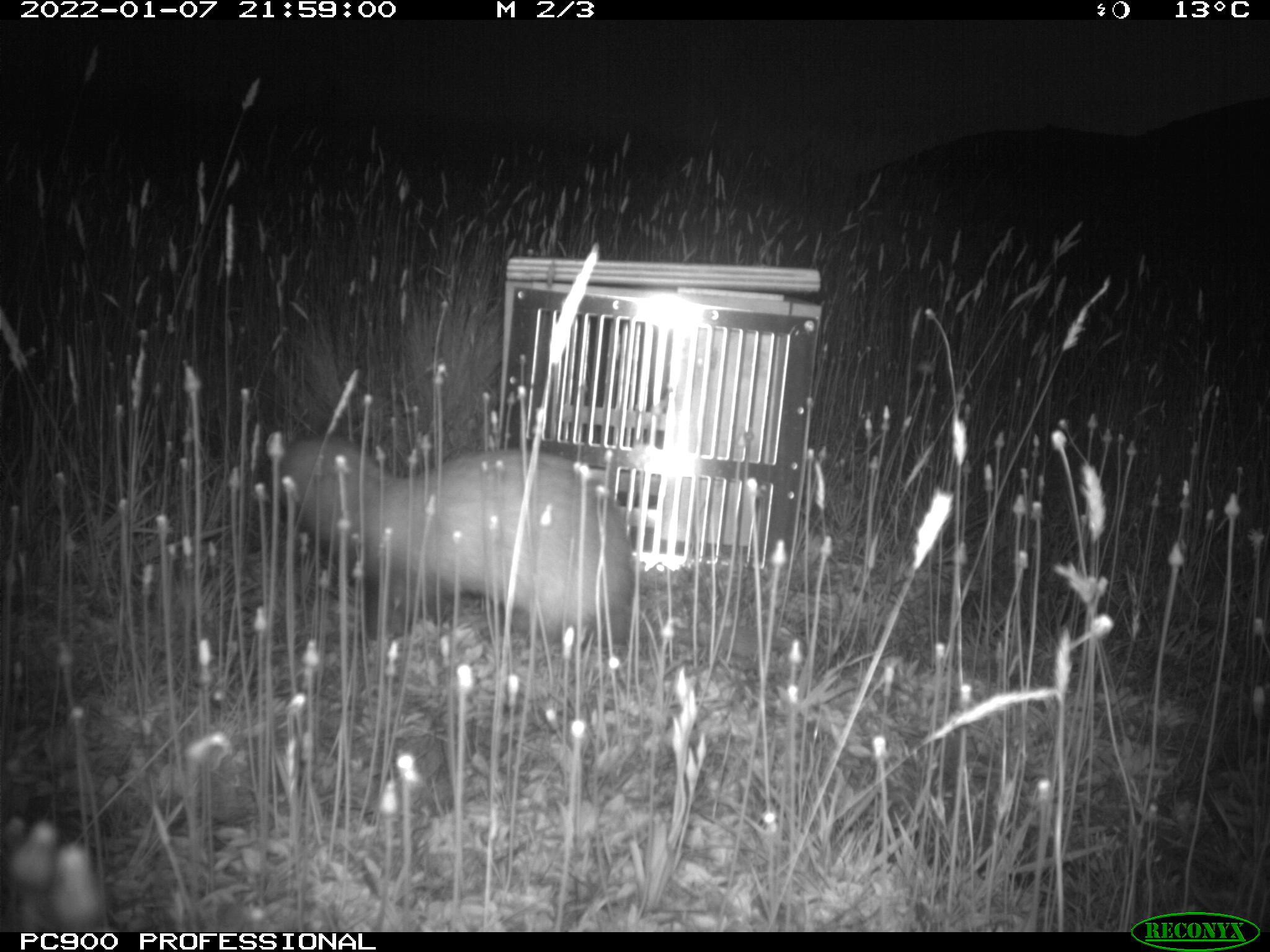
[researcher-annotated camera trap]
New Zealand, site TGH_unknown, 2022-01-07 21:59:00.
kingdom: Animalia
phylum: Chordata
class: Mammalia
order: Carnivora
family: Mustelidae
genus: Mustela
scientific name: Mustela furo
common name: ferret